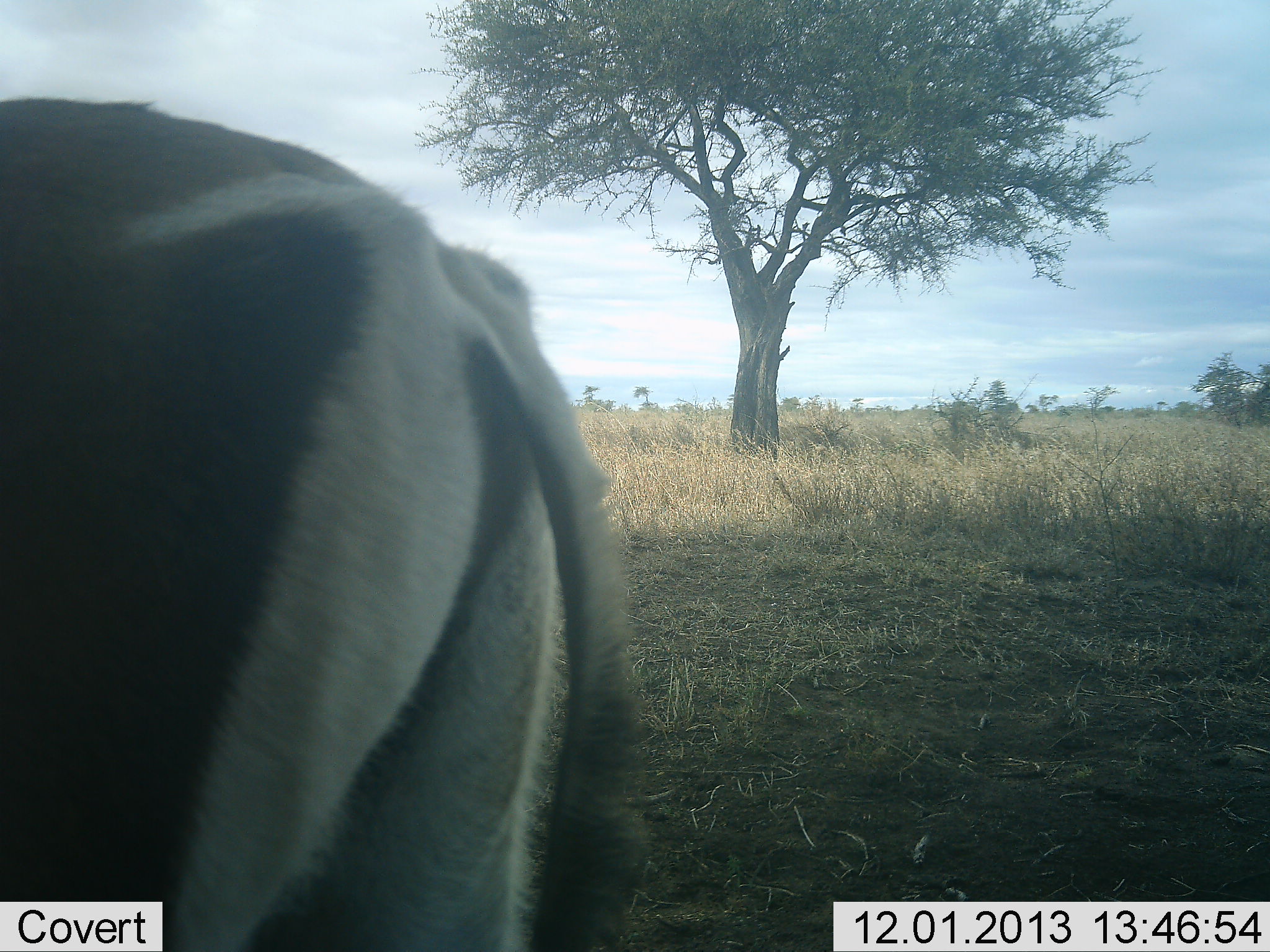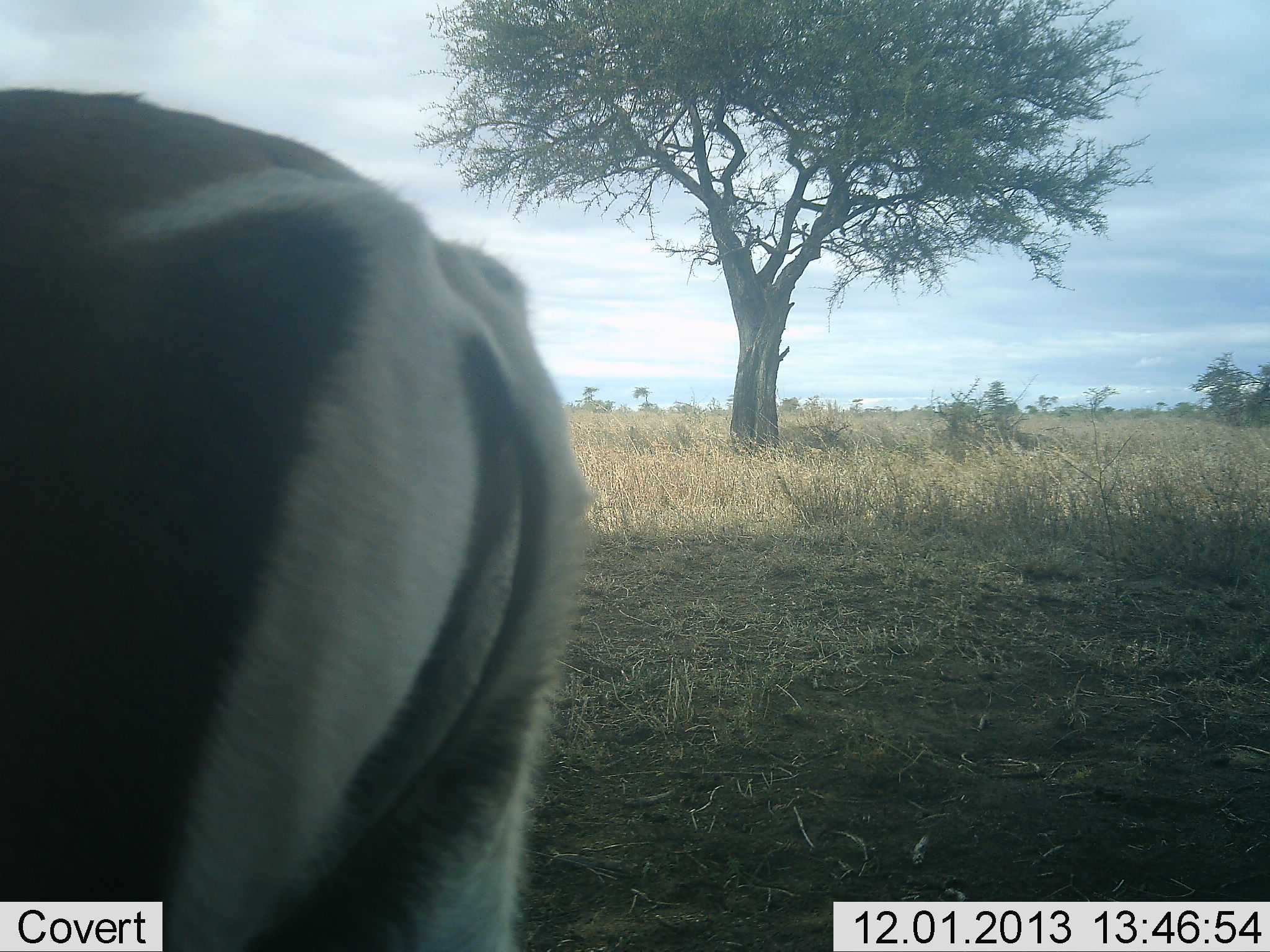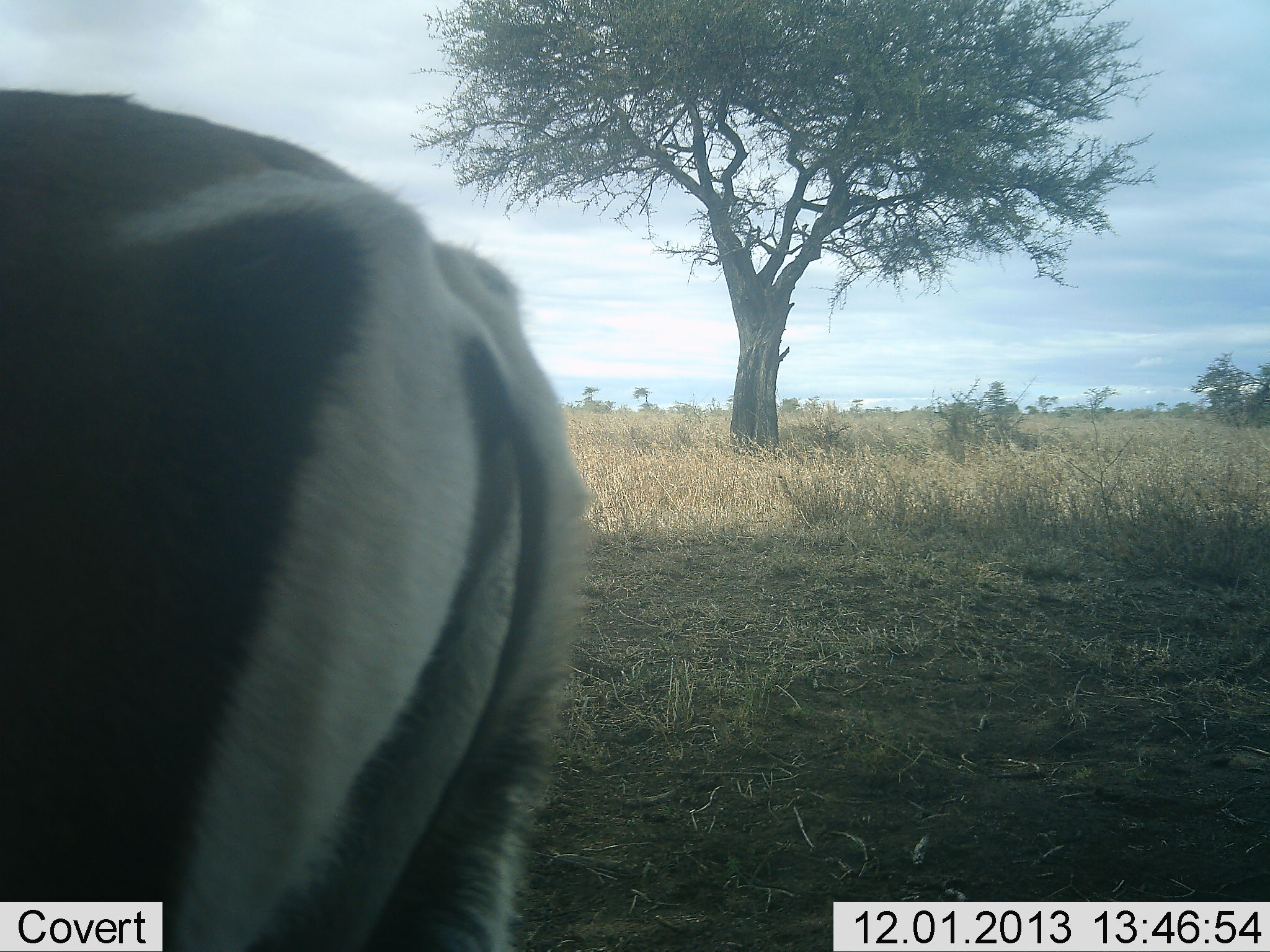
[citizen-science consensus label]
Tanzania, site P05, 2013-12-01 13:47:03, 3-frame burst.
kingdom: Animalia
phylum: Chordata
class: Mammalia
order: Artiodactyla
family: Bovidae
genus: Nanger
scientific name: Nanger granti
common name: grant's gazelle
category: gazellegrants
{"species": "gazellegrants (grant's gazelle) (Nanger granti)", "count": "1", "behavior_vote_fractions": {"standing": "100%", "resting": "0%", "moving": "0%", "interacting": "0%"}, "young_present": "0%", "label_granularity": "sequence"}